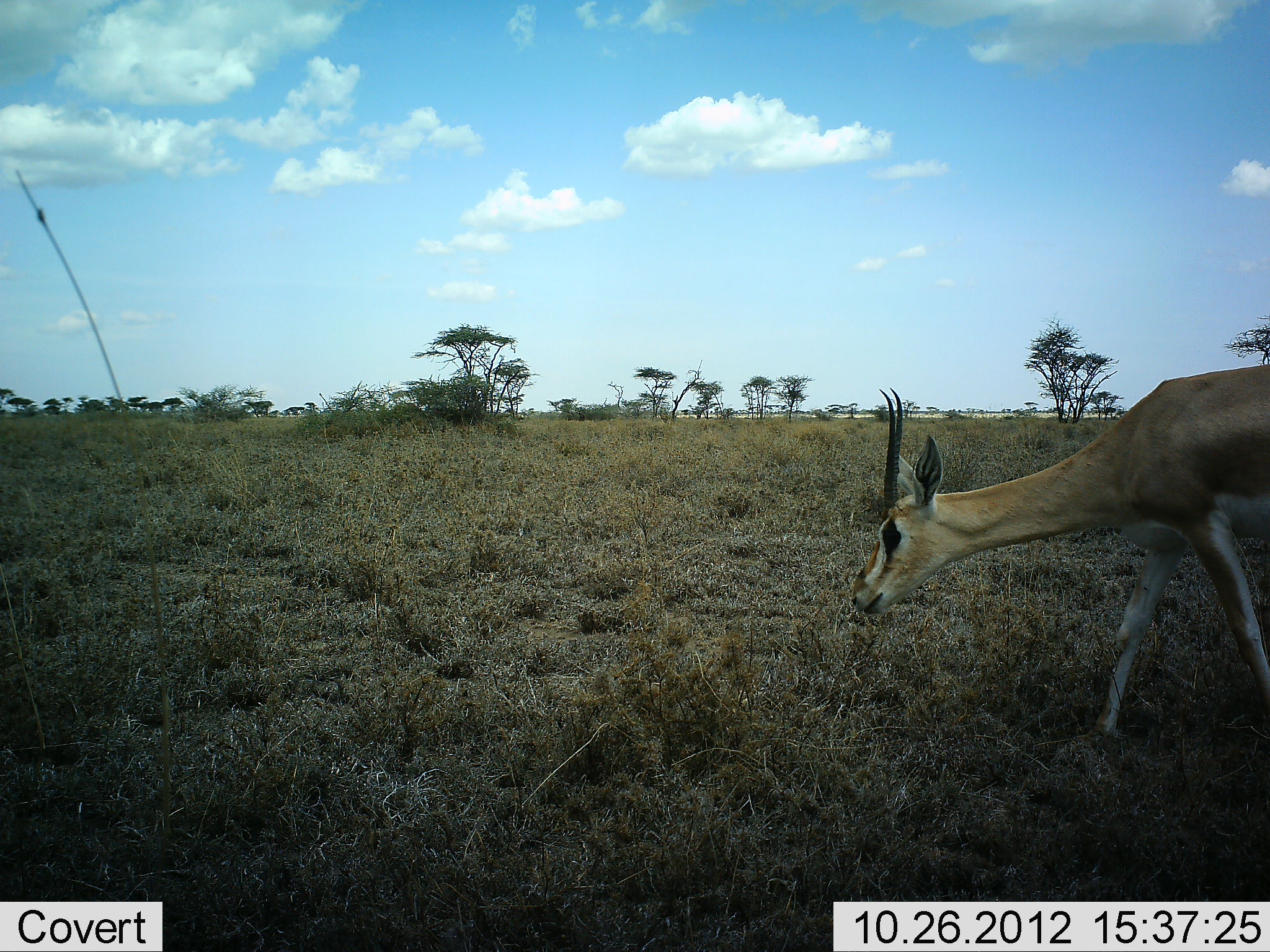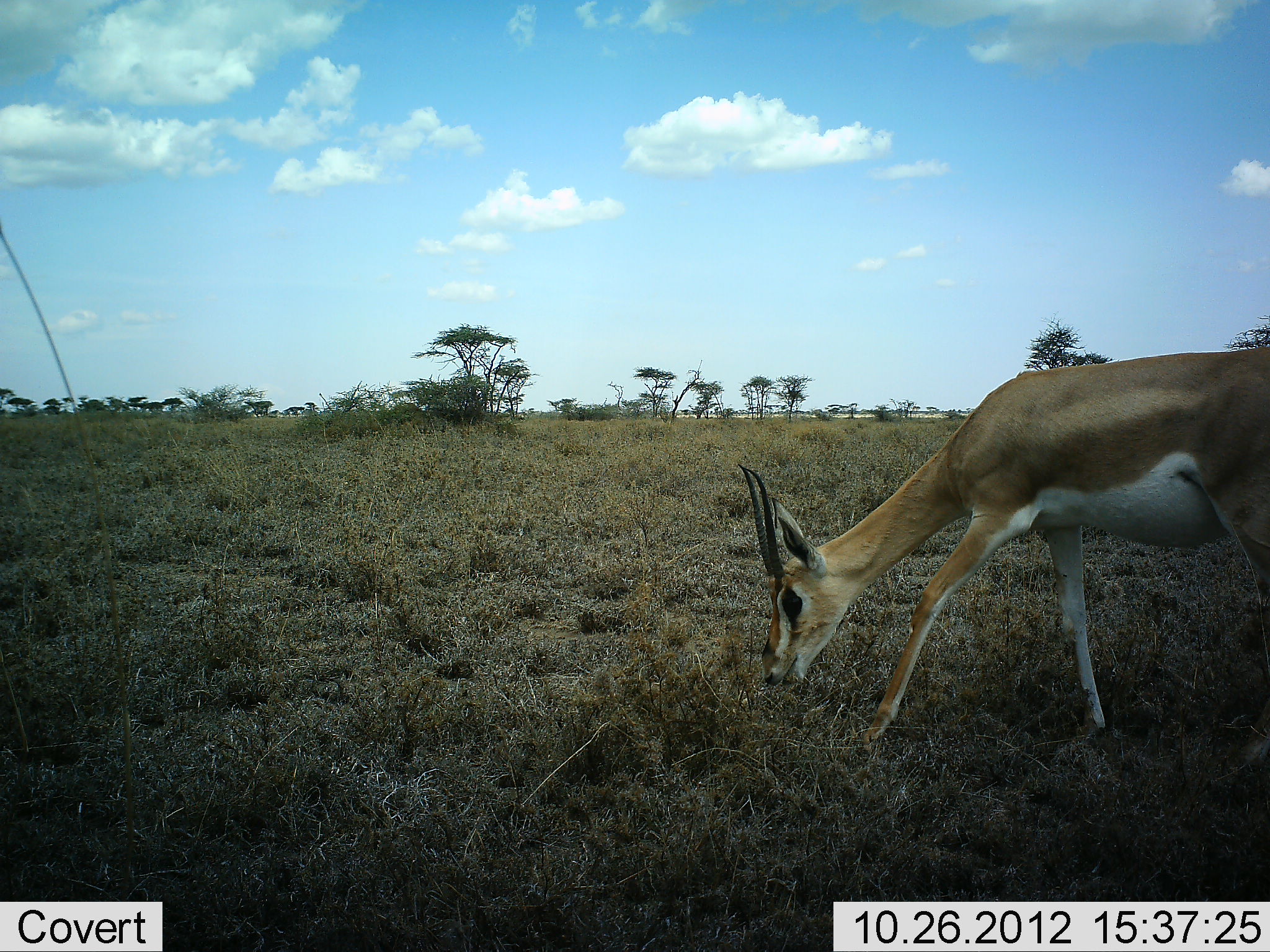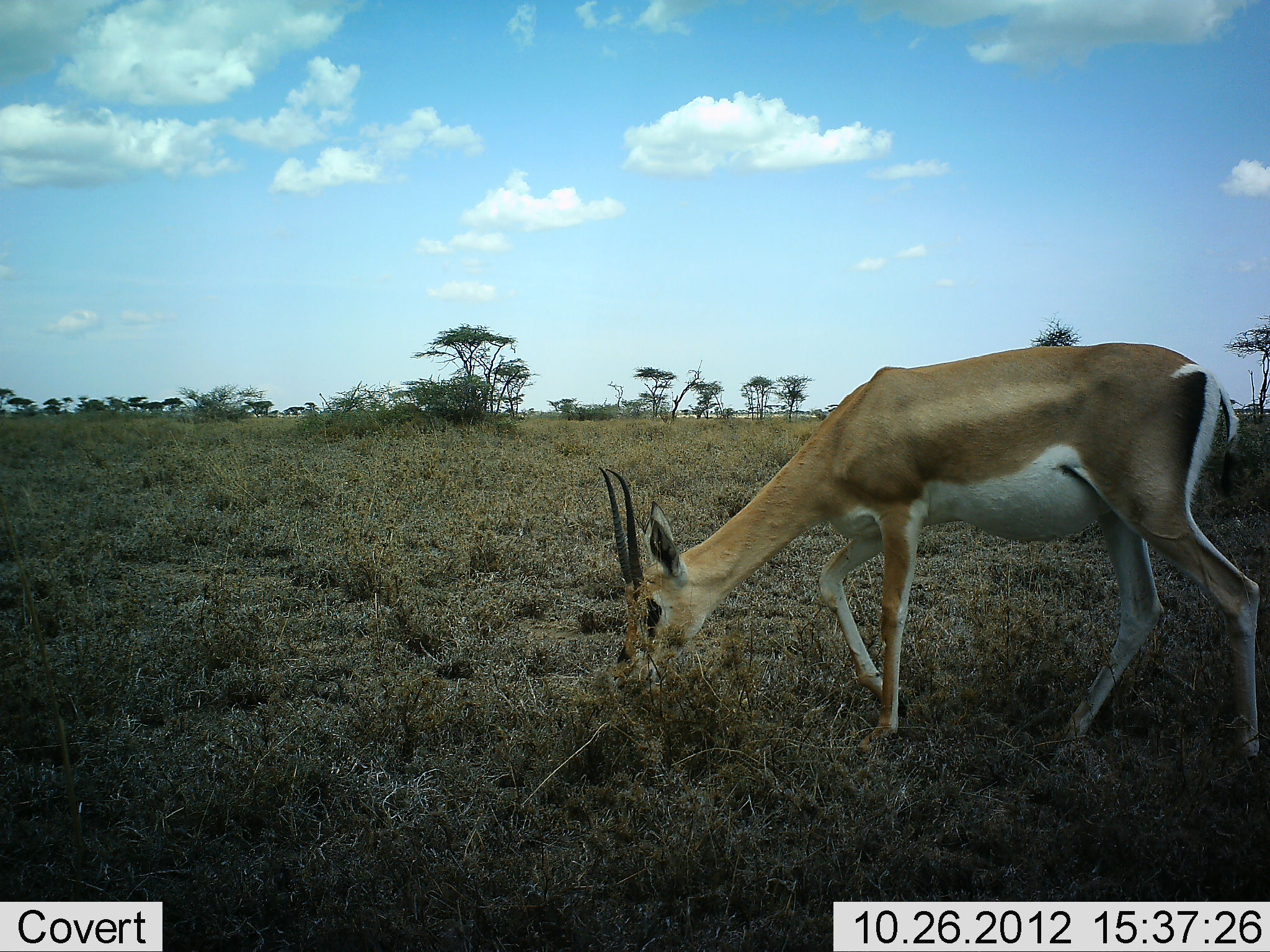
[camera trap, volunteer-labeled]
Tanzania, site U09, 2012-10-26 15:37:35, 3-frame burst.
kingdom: Animalia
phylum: Chordata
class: Mammalia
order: Artiodactyla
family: Bovidae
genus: Nanger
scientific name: Nanger granti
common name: grant's gazelle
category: gazellegrants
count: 1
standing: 0%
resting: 0%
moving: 50%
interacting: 0%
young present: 0%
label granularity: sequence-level